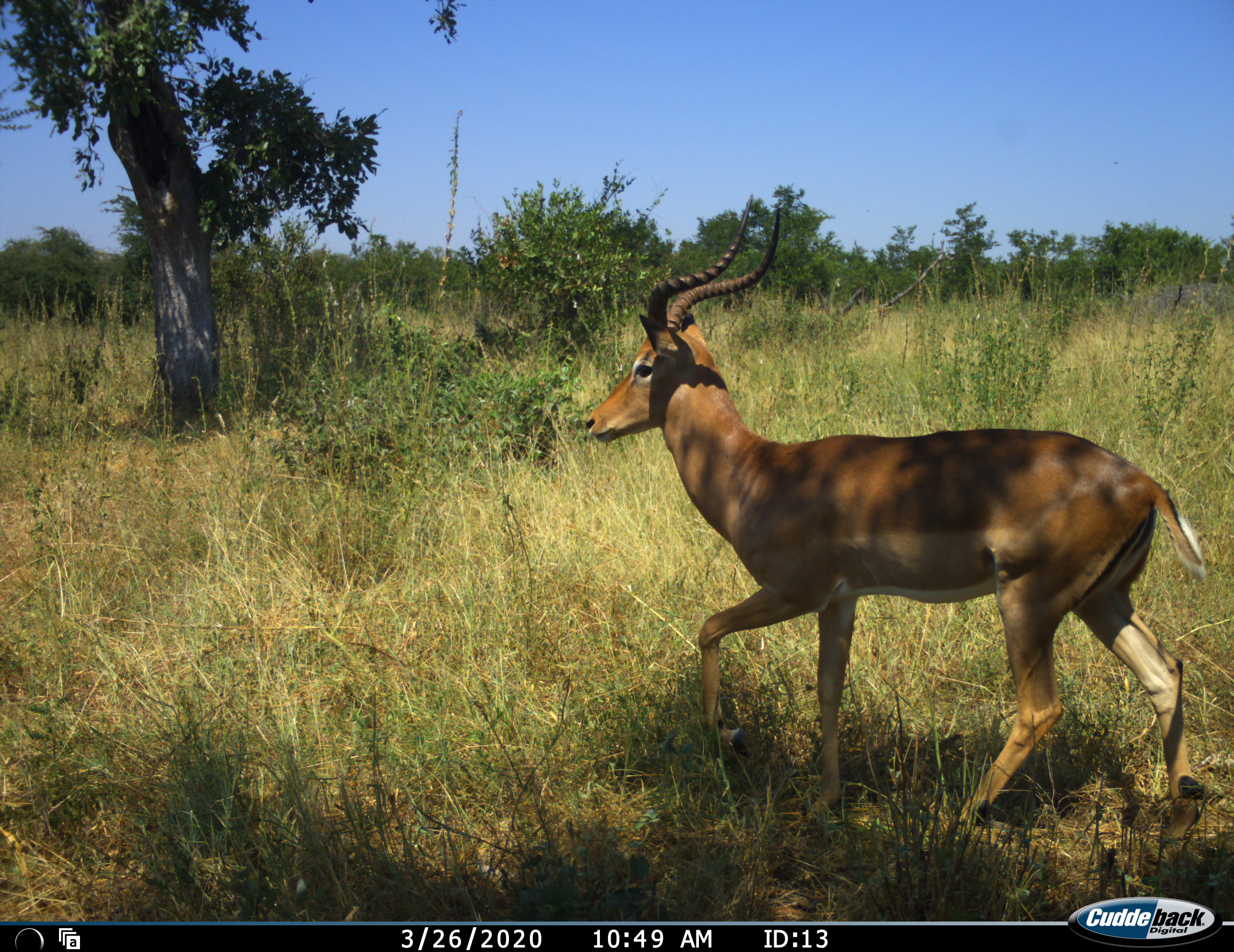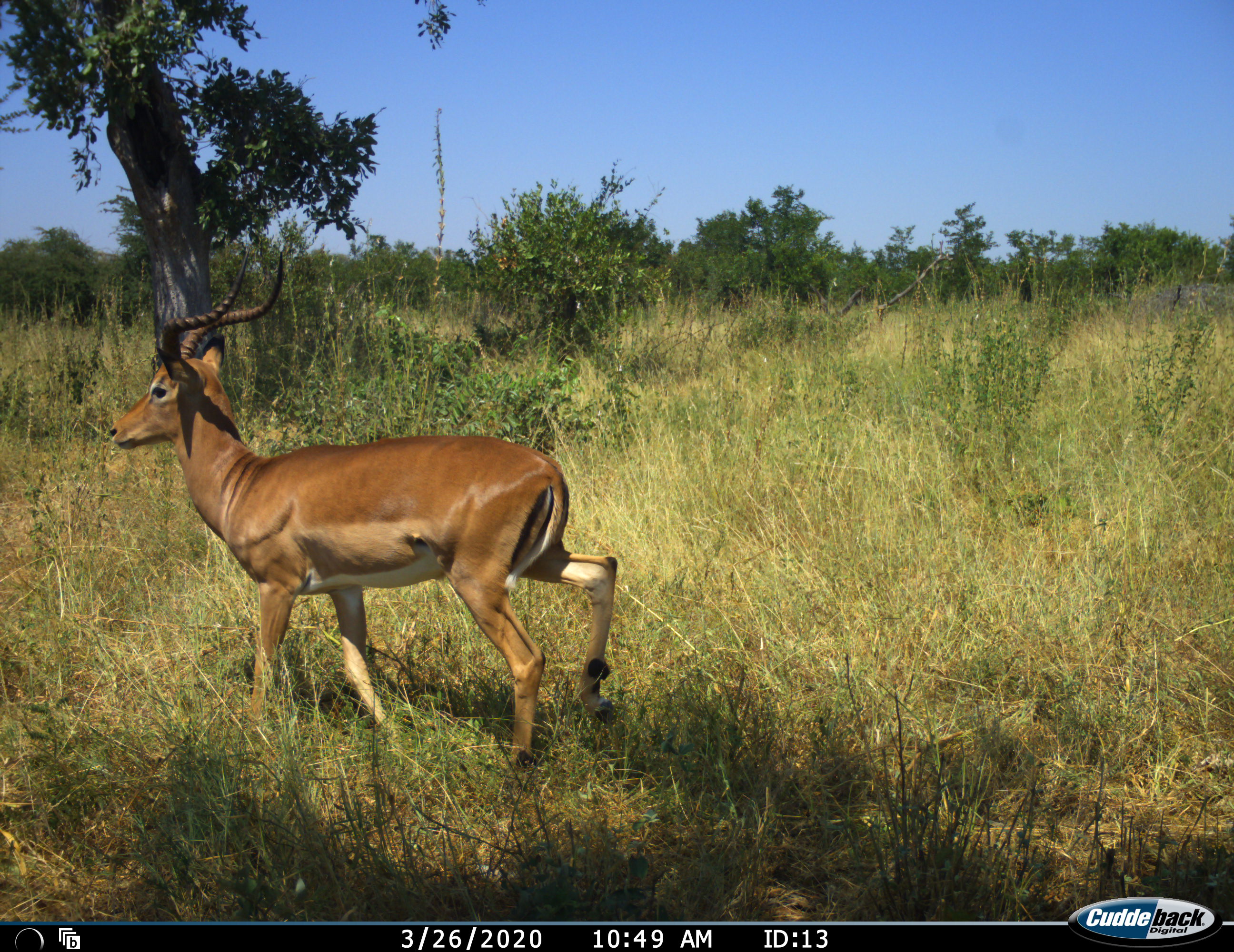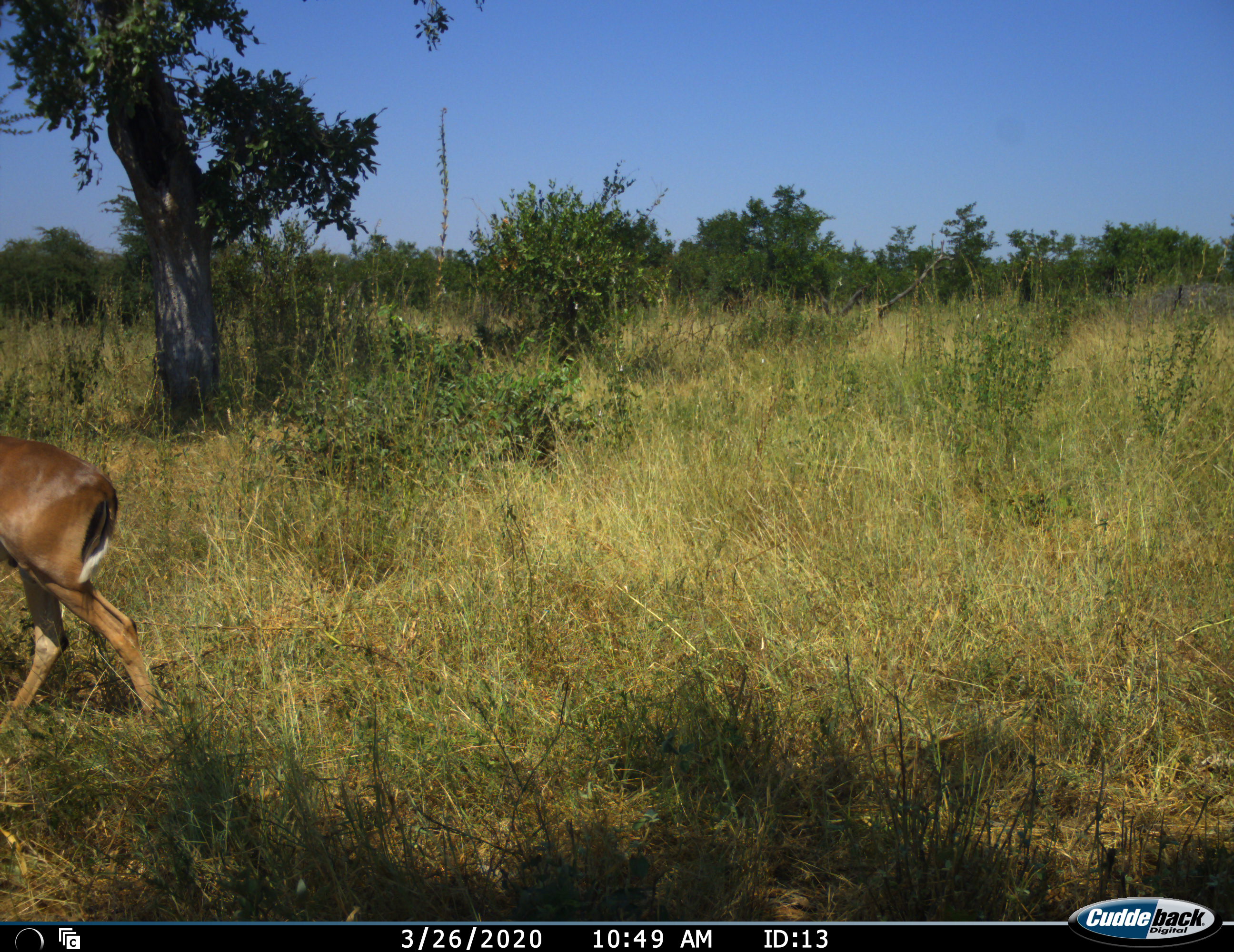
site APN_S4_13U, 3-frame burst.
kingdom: Animalia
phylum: Chordata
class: Mammalia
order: Artiodactyla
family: Bovidae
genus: Aepyceros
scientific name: Aepyceros melampus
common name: impala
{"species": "impala (Aepyceros melampus)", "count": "1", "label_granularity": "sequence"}